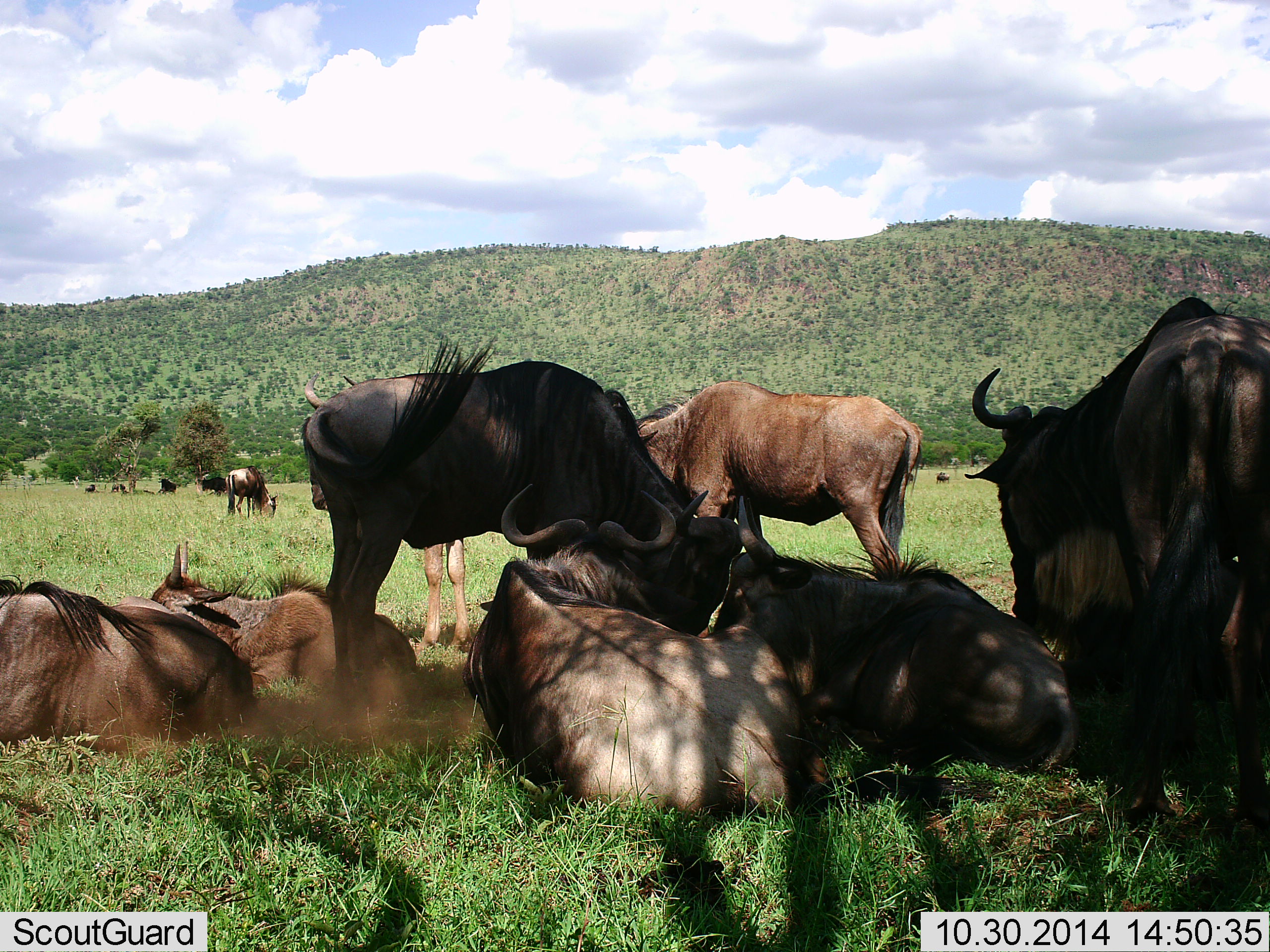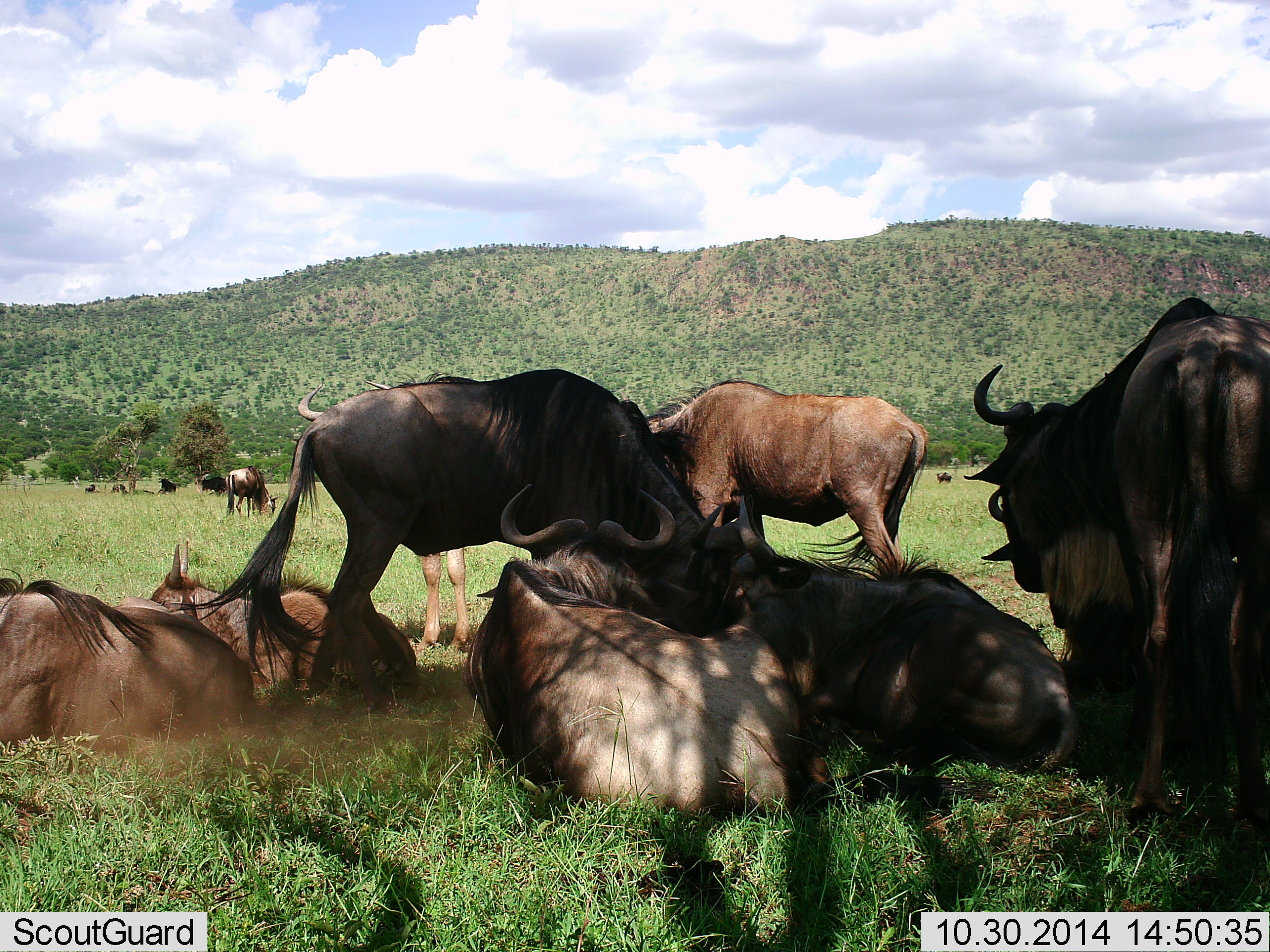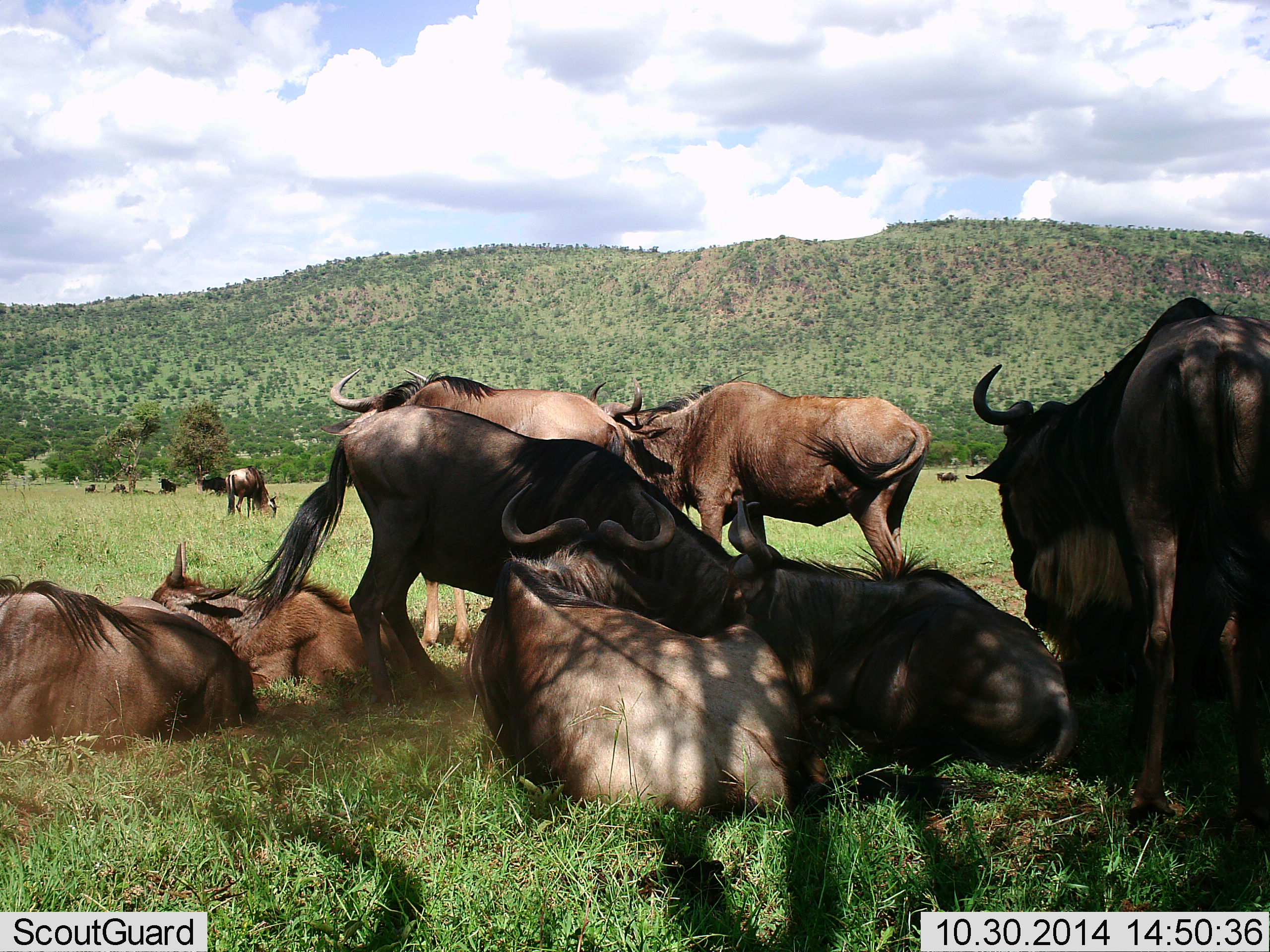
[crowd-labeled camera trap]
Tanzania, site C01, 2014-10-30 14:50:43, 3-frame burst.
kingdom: Animalia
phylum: Chordata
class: Mammalia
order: Artiodactyla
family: Bovidae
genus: Connochaetes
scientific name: Connochaetes taurinus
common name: blue wildebeest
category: wildebeest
Wildebeest (blue wildebeest) (Connochaetes taurinus), count 11-50. Behavior (volunteer vote fractions): standing 80%, resting 100%, moving 30%, interacting 20%. Young present (vote fraction): 30%. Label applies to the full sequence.